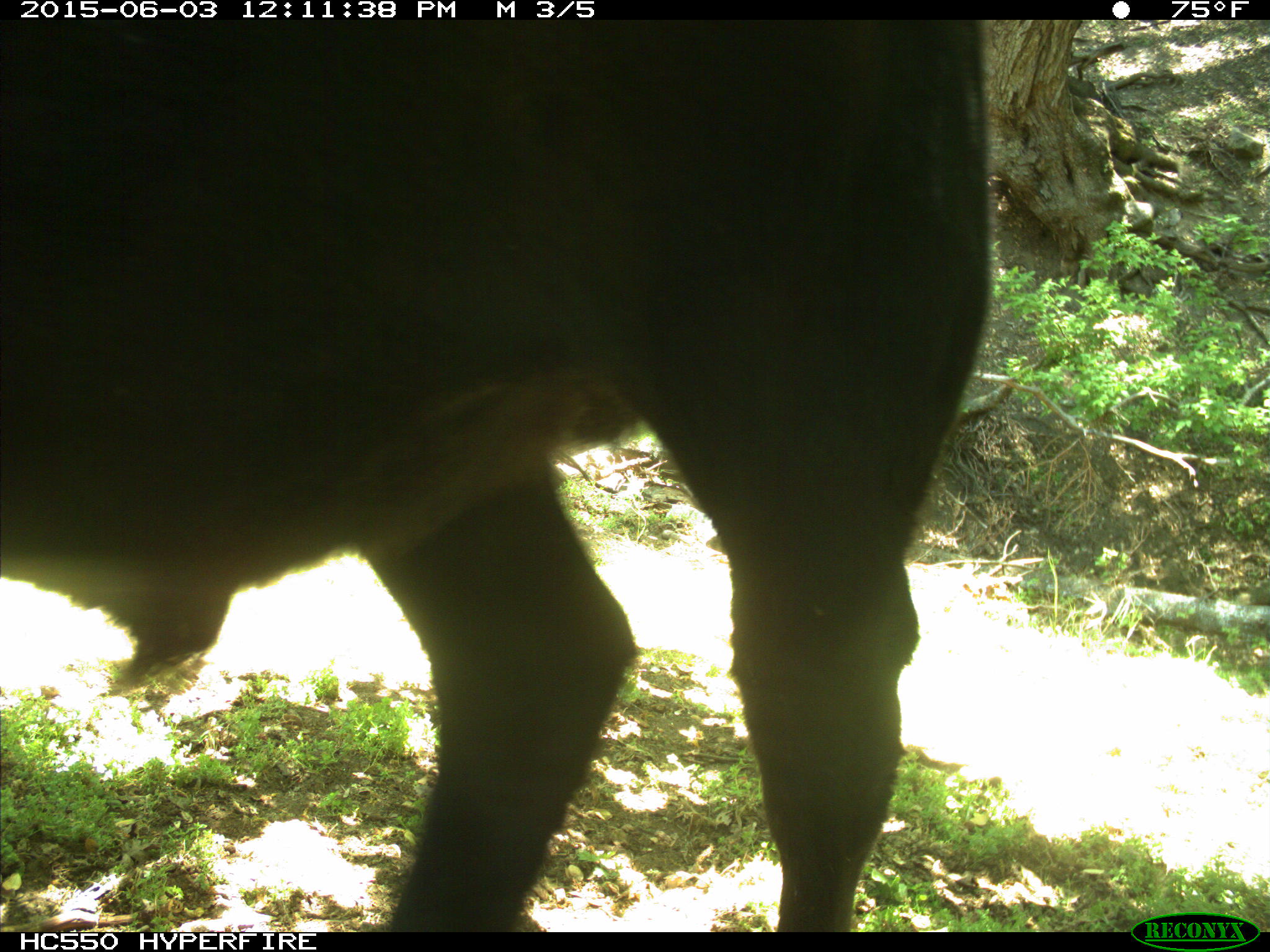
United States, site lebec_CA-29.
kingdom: Animalia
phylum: Chordata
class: Mammalia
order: Artiodactyla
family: Bovidae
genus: Bos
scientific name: Bos taurus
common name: domestic cow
Bos taurus (domestic cow).